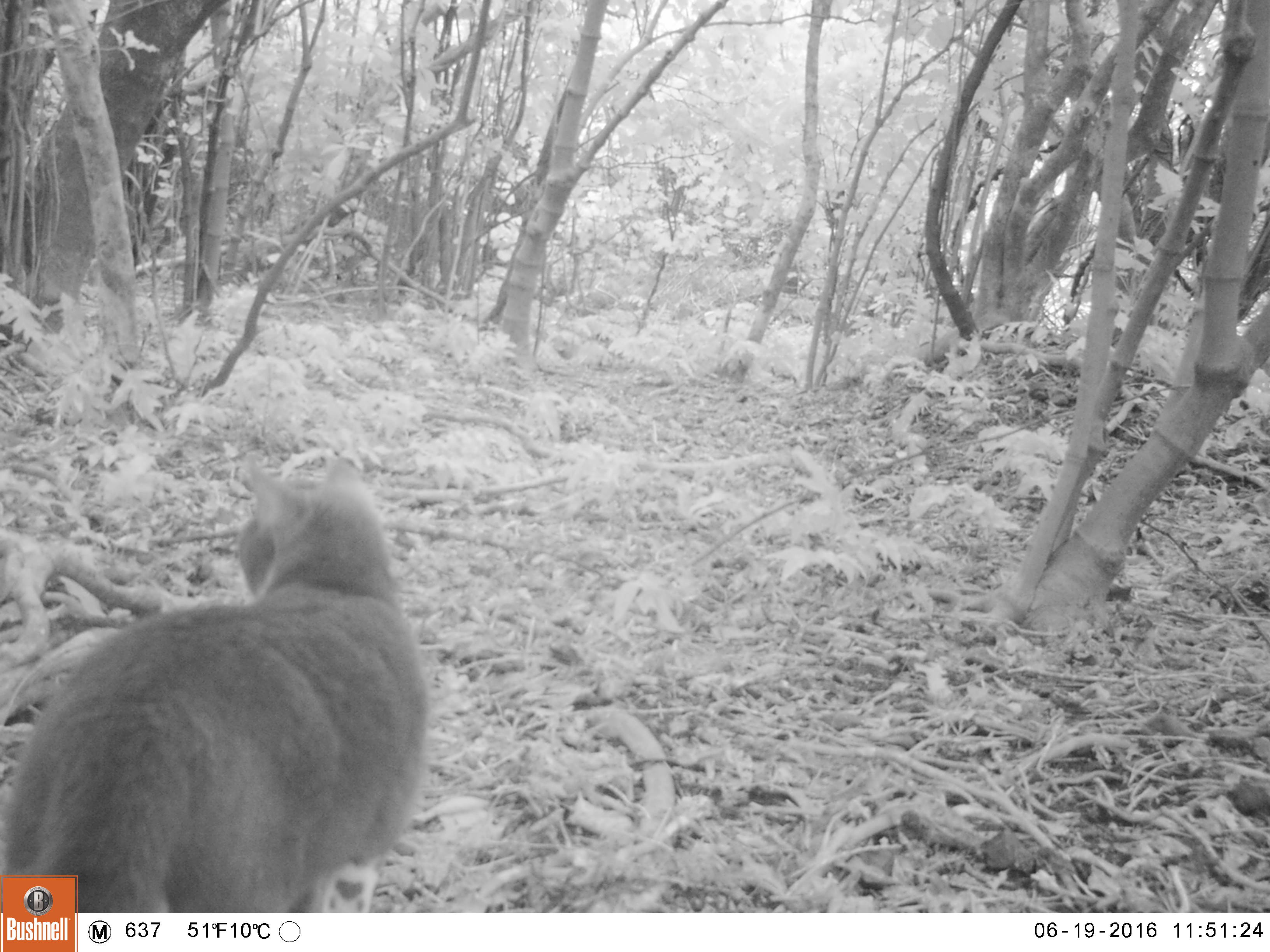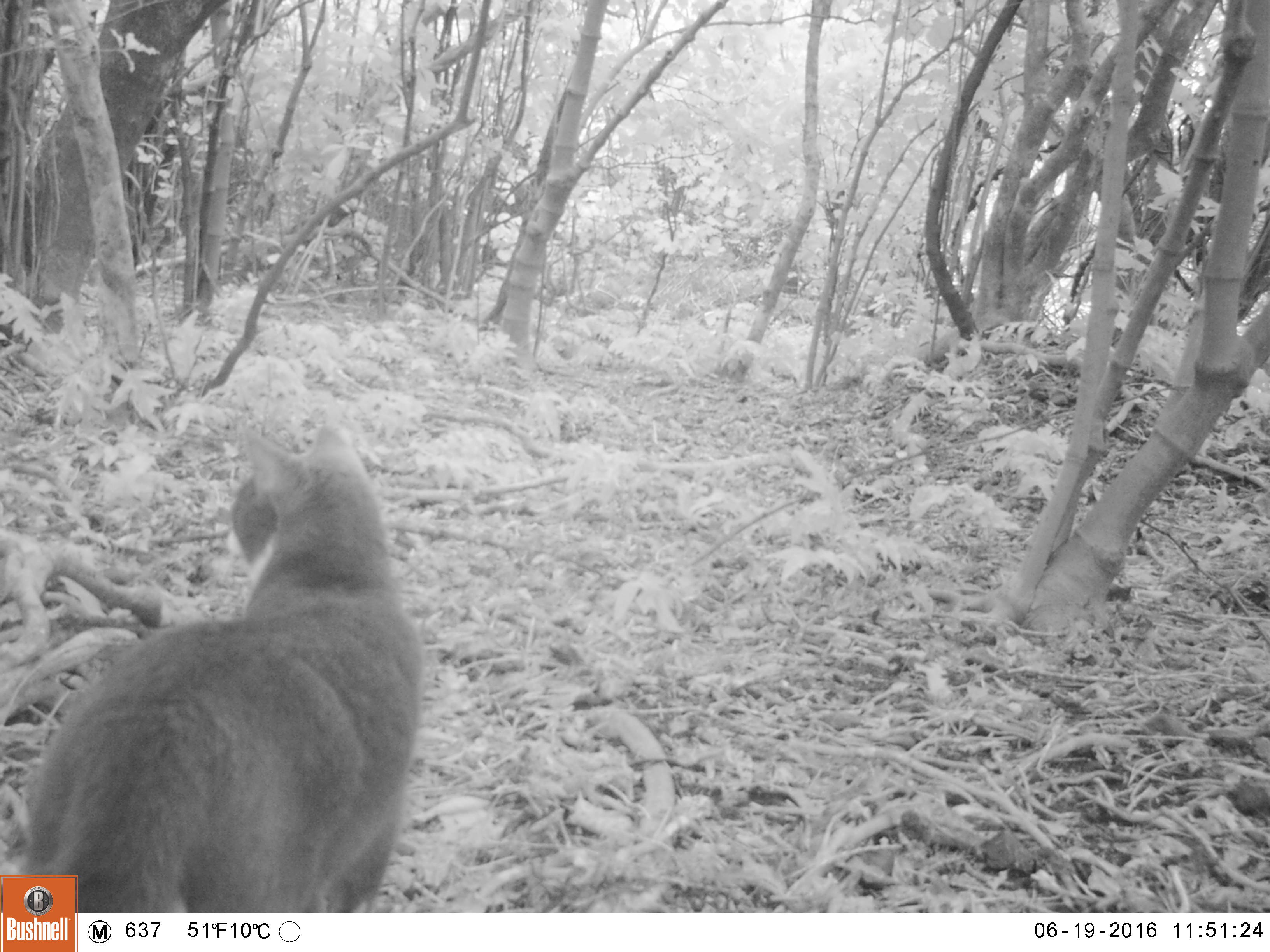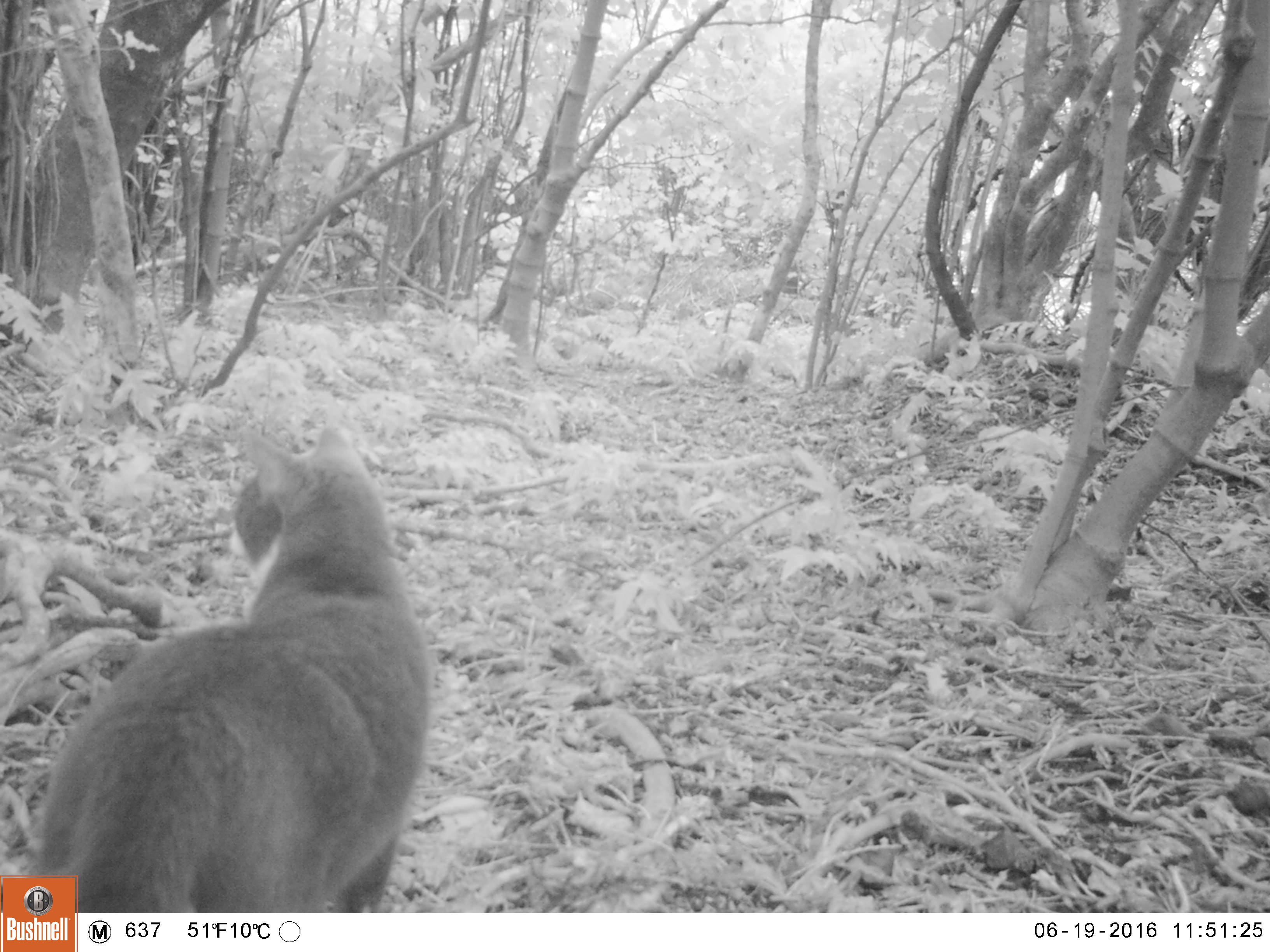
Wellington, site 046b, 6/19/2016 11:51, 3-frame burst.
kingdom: Animalia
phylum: Chordata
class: Mammalia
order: Carnivora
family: Felidae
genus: Felis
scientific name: Felis catus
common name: cat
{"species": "cat (Felis catus)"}